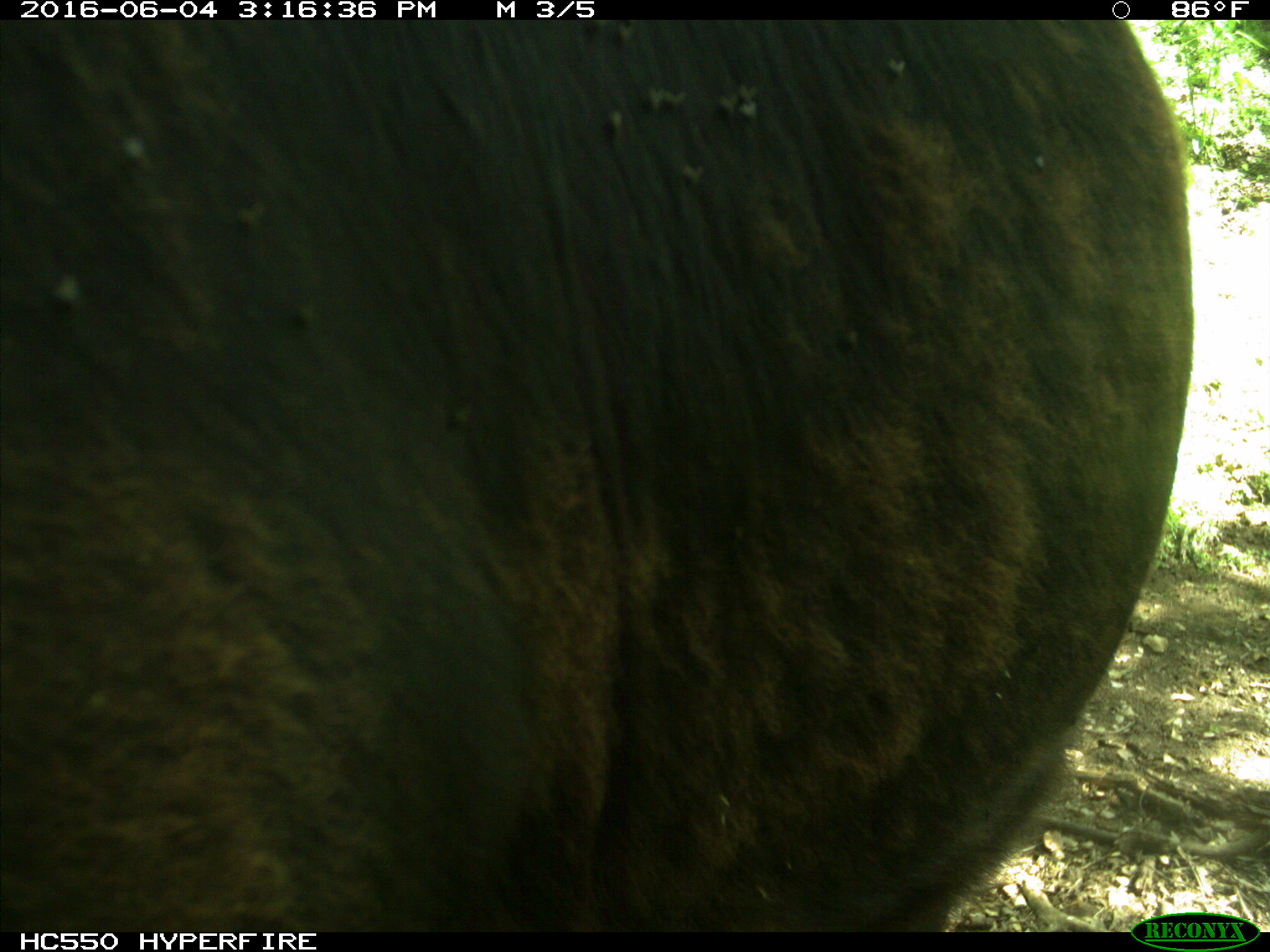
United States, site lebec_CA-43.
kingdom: Animalia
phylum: Chordata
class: Mammalia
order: Artiodactyla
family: Bovidae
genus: Bos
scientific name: Bos taurus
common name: domestic cow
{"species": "Bos taurus (domestic cow)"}